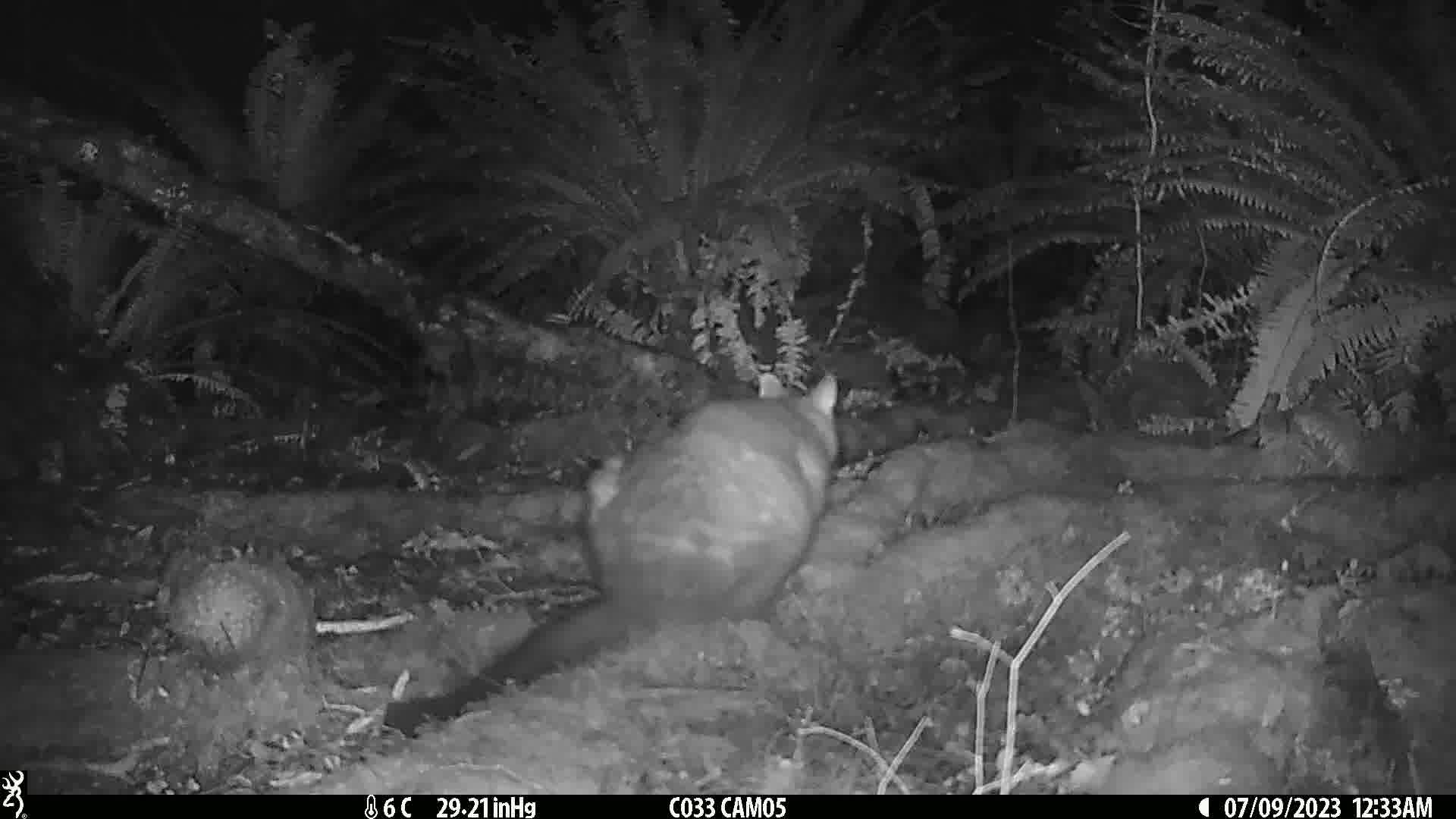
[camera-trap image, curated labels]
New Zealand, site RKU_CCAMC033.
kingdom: Animalia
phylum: Chordata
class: Mammalia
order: Diprotodontia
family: Phalangeridae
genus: Trichosurus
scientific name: Trichosurus vulpecula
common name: common brushtail possum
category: possum